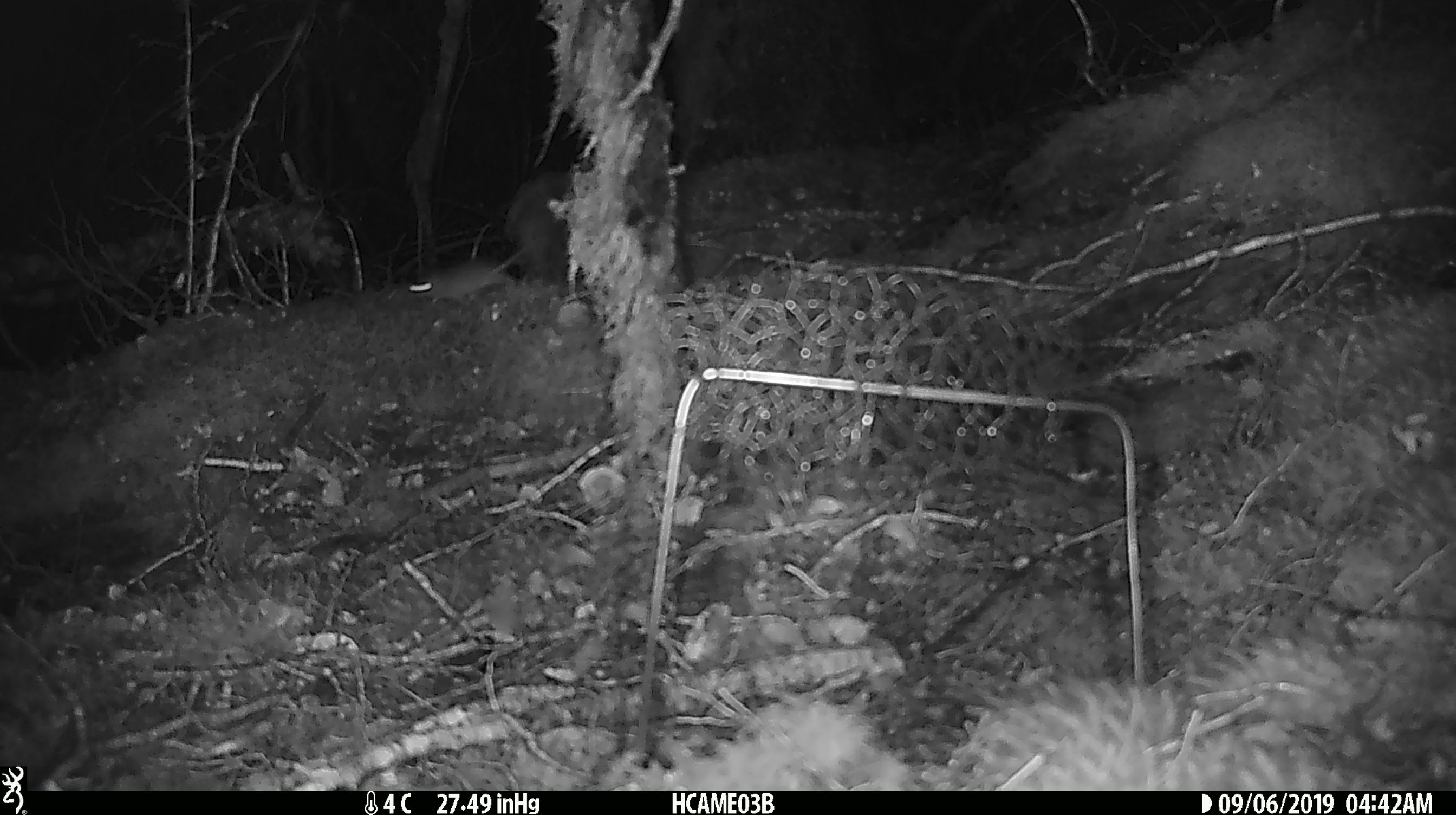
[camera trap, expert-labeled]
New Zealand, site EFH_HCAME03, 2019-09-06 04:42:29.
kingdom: Animalia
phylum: Chordata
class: Mammalia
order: Rodentia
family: Muridae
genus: Mus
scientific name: Mus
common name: mouse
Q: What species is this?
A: Mouse (Mus).